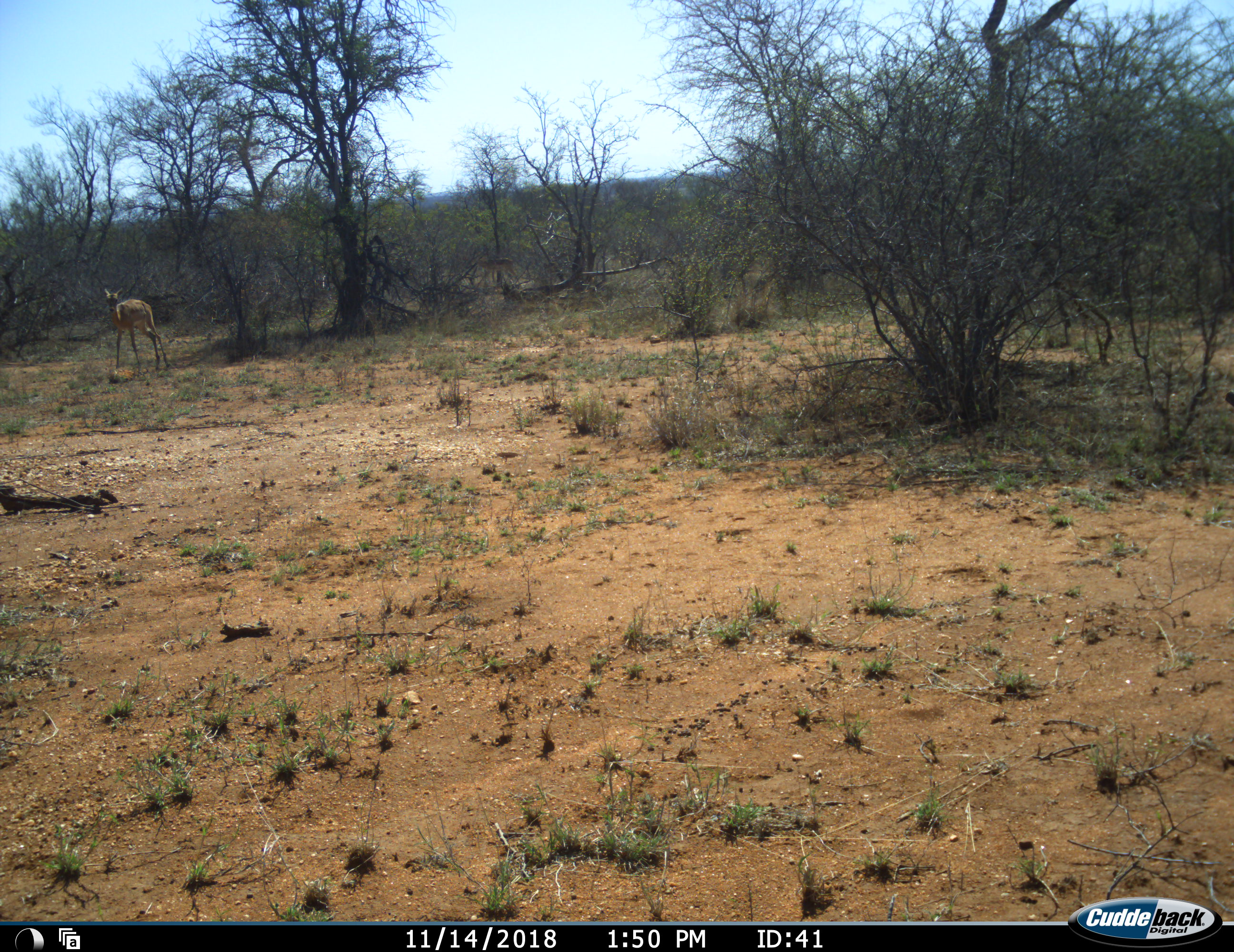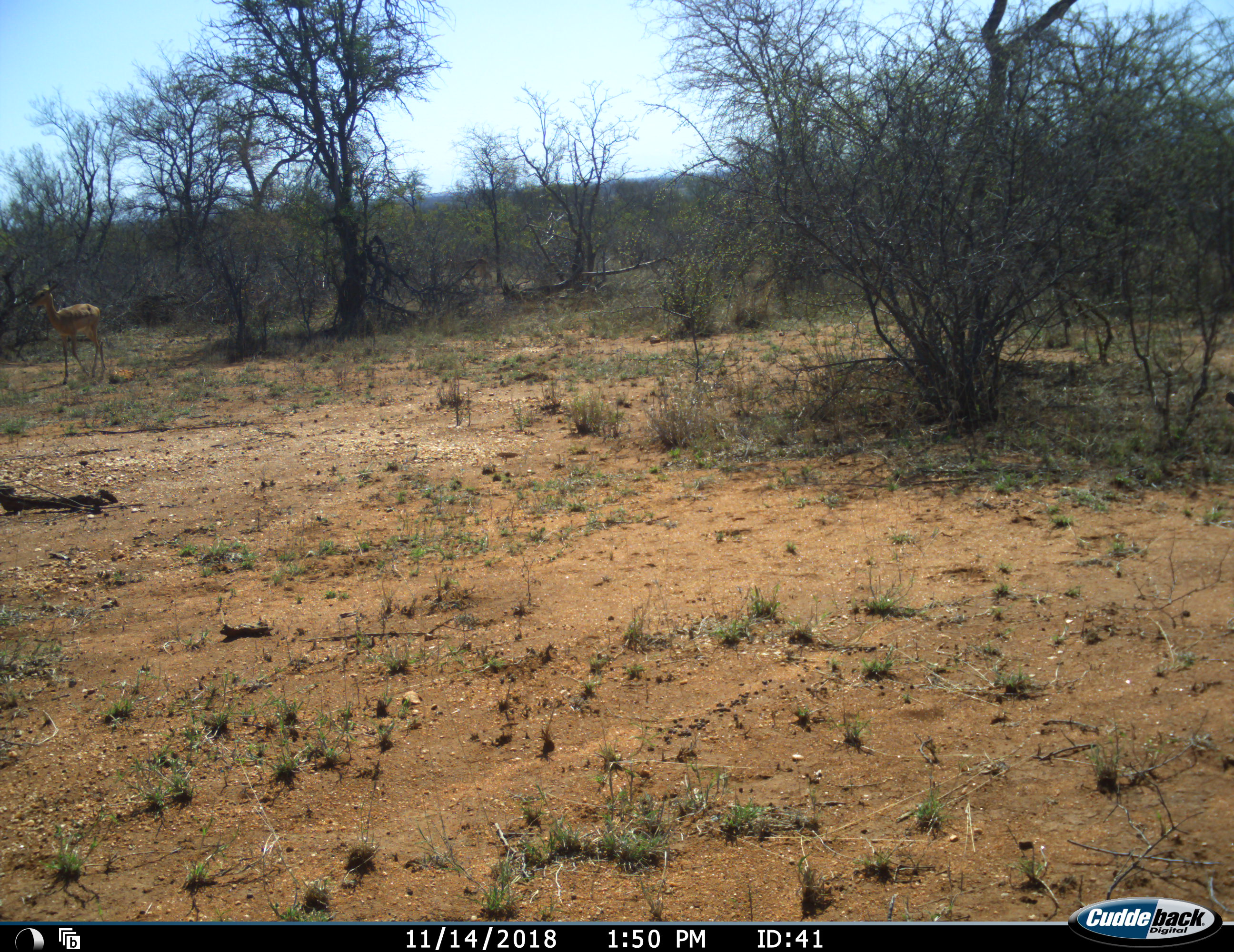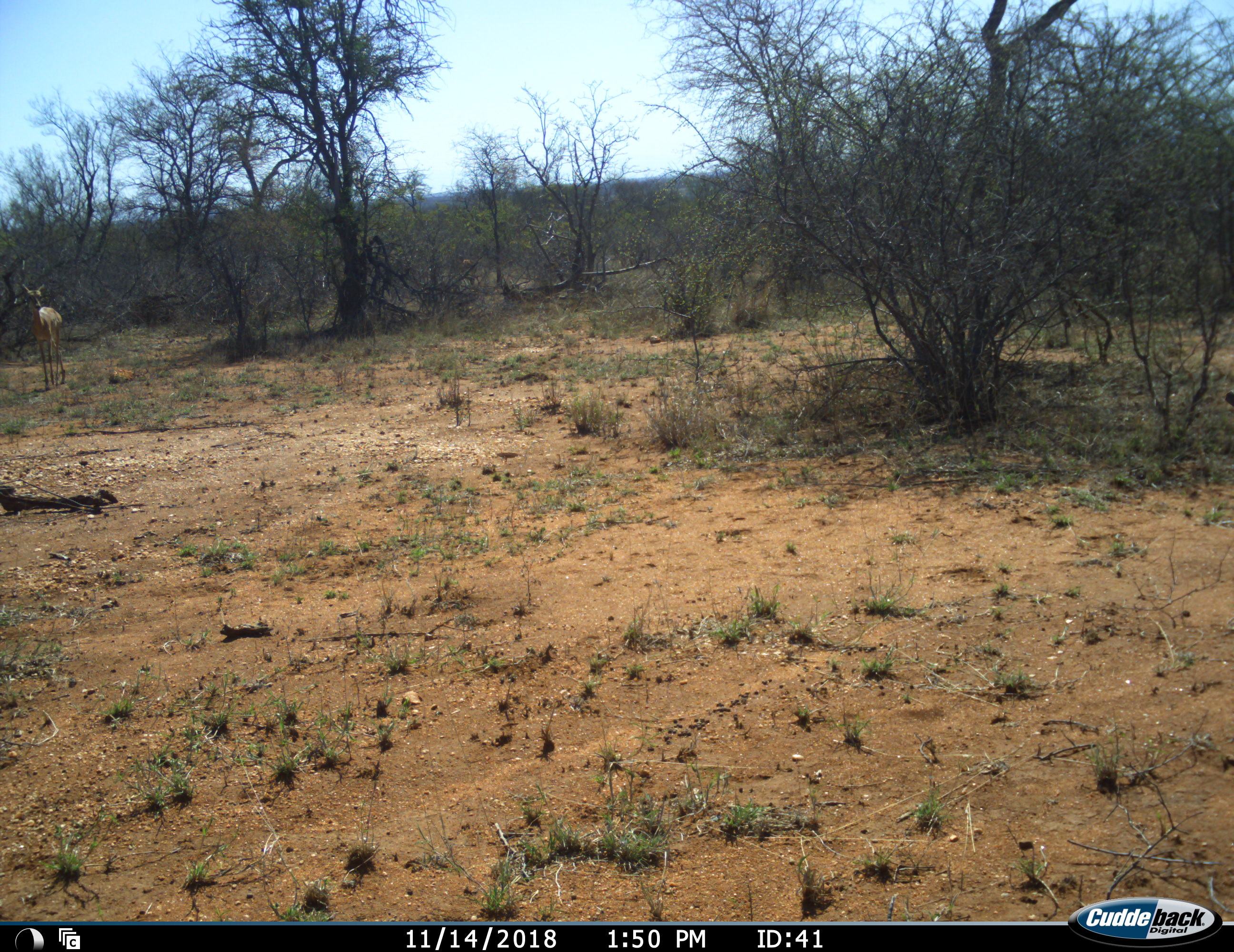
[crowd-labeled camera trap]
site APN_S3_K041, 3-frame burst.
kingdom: Animalia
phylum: Chordata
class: Mammalia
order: Artiodactyla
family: Bovidae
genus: Aepyceros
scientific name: Aepyceros melampus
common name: impala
Impala (Aepyceros melampus), count 1. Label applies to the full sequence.